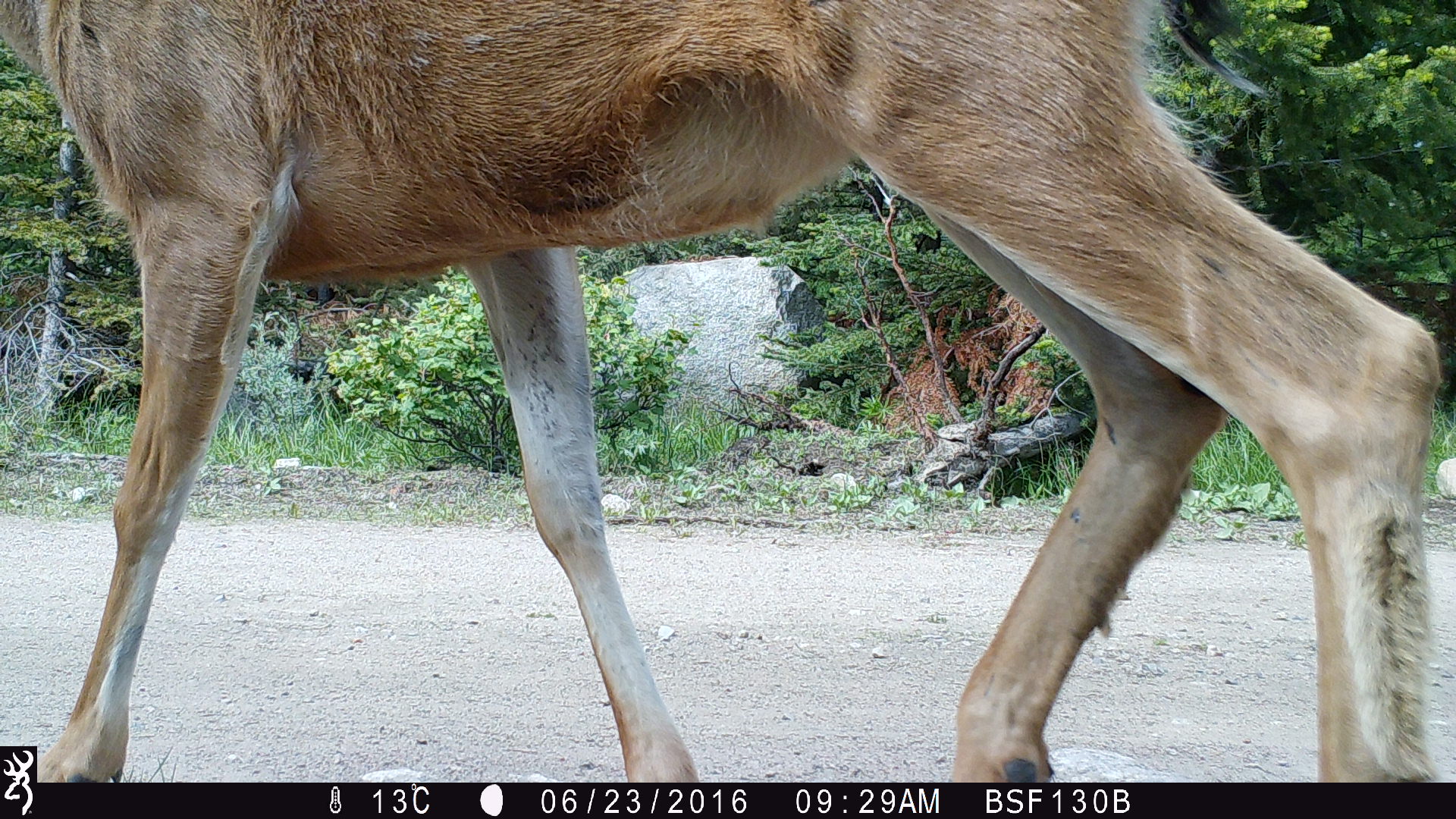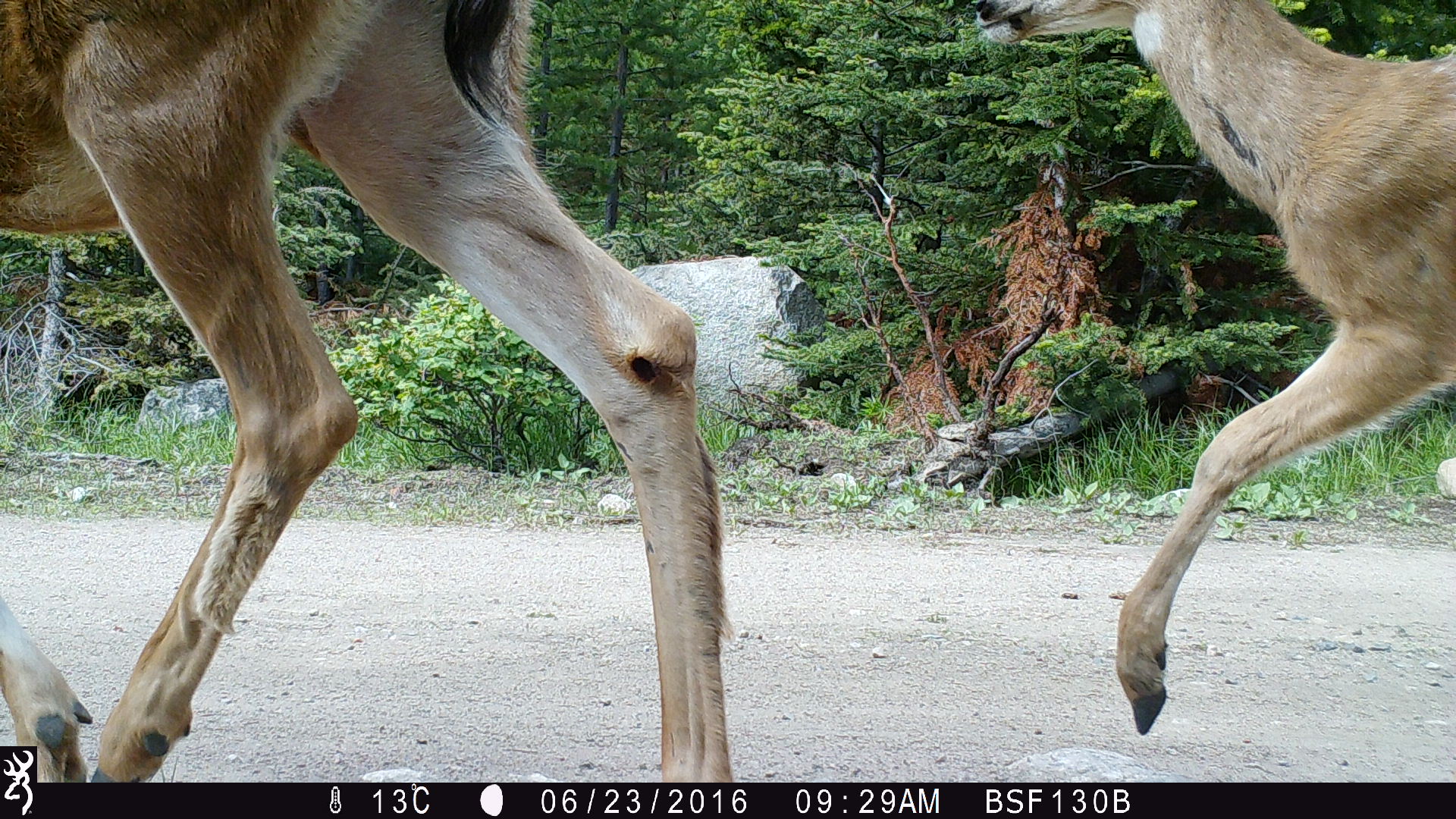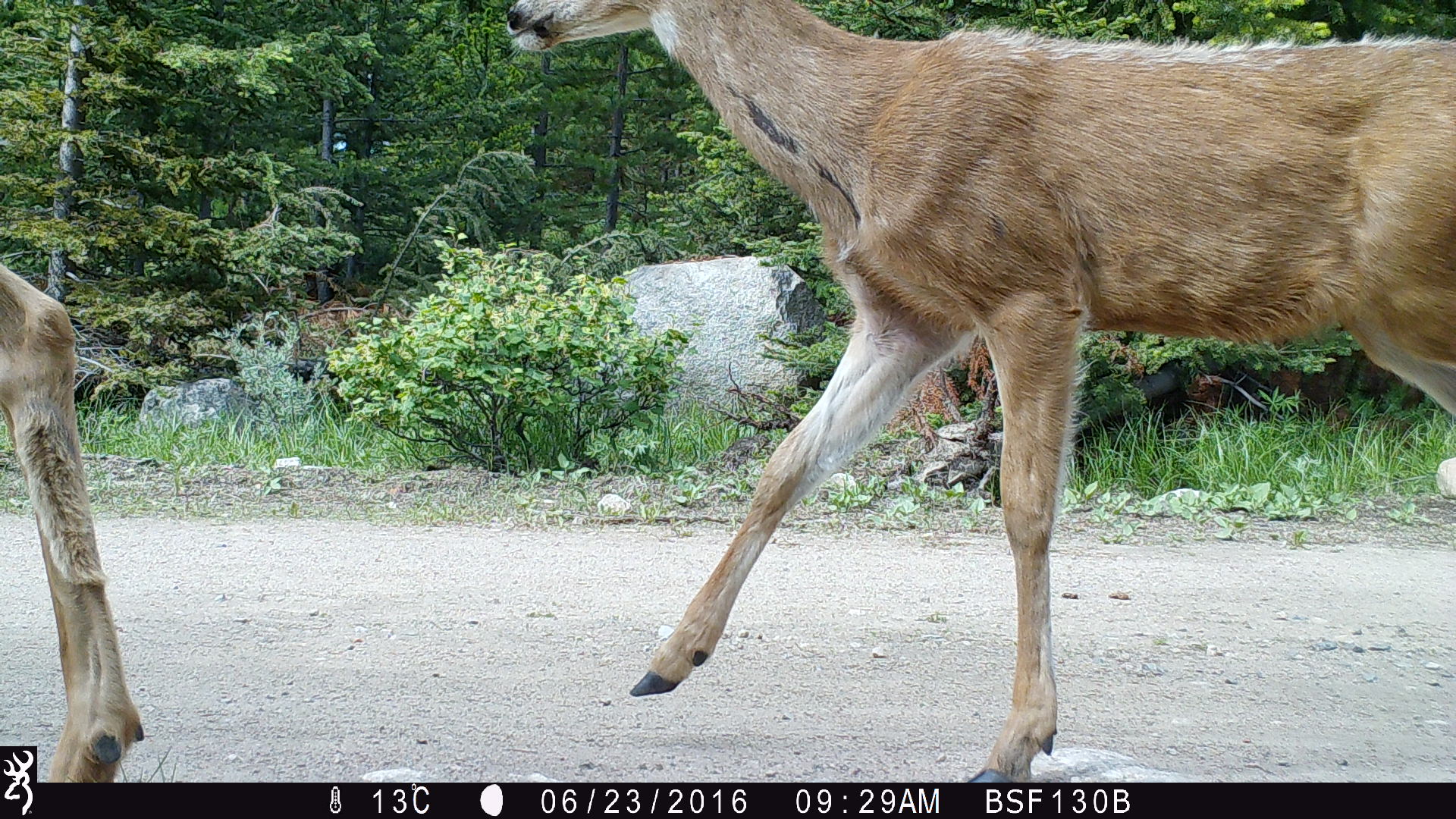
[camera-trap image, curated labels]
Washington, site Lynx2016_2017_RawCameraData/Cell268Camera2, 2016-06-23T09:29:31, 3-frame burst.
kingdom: Animalia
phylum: Chordata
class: Mammalia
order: Artiodactyla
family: Cervidae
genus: Odocoileus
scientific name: Odocoileus hemionus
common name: mule deer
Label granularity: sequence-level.